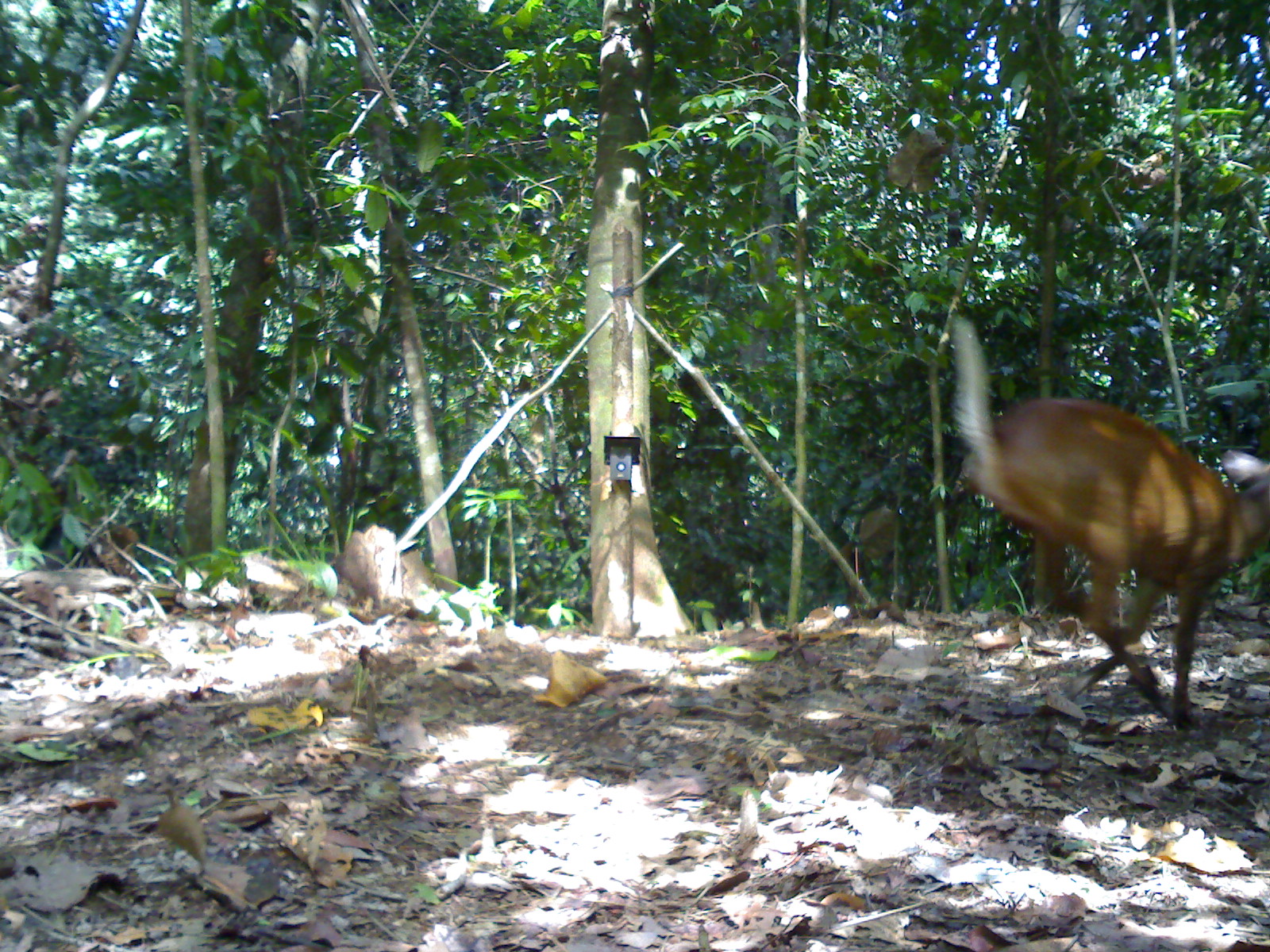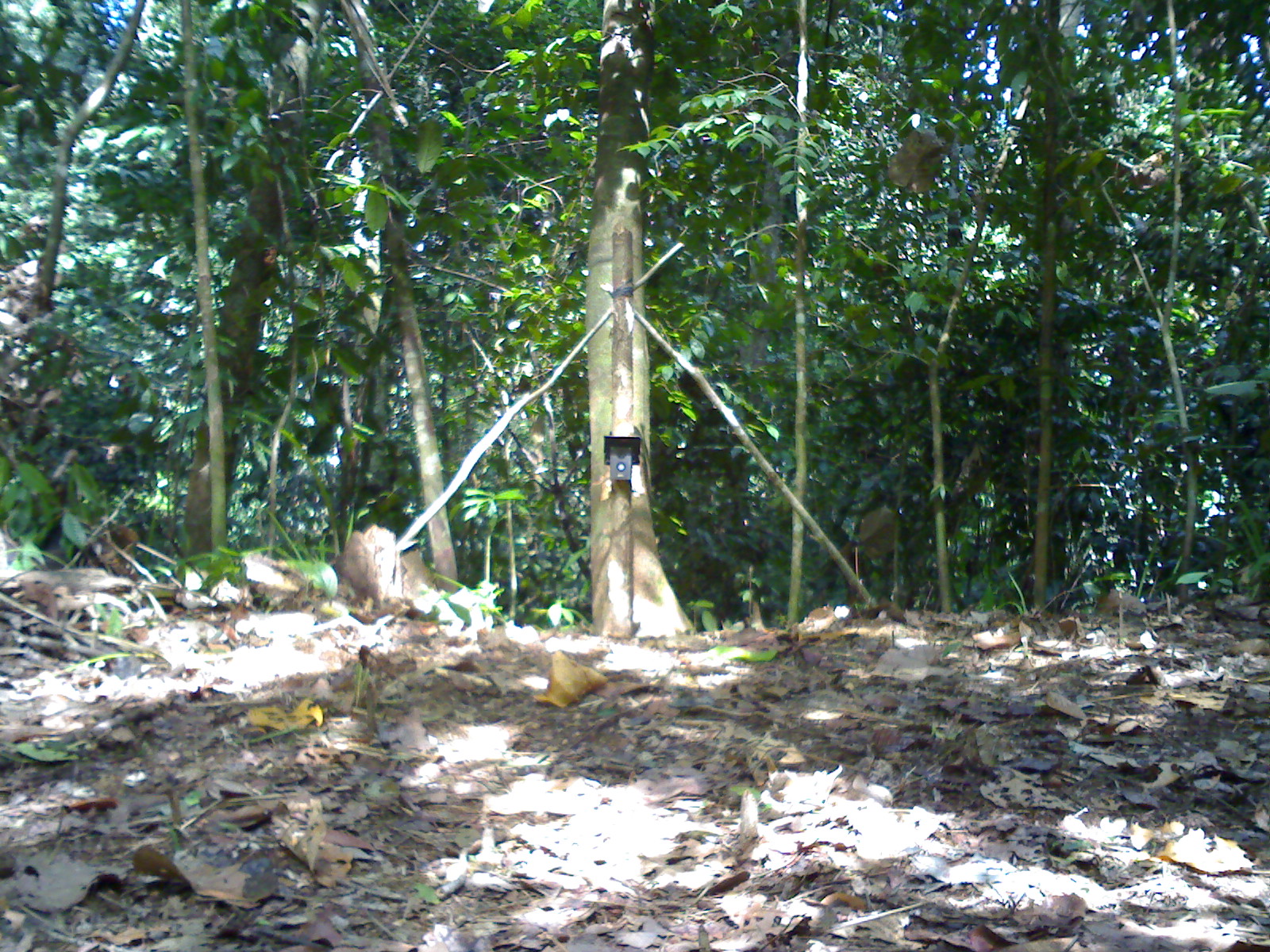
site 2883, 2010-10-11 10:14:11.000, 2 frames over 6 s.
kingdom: Animalia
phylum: Chordata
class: Mammalia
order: Artiodactyla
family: Cervidae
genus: Muntiacus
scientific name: Muntiacus muntjak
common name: southern red muntjac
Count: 1.